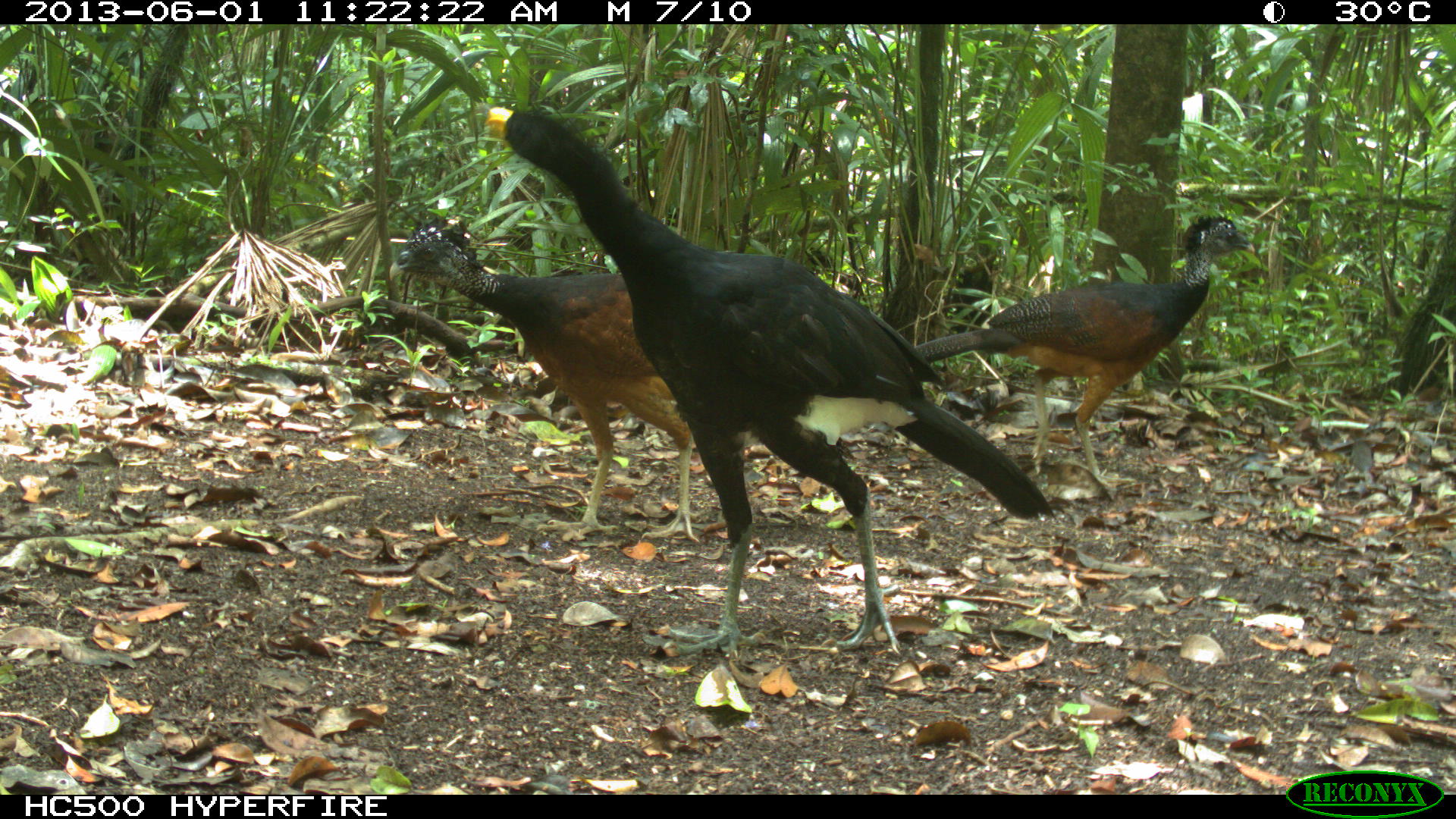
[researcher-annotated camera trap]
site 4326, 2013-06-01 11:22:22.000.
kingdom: Animalia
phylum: Chordata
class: Aves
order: Galliformes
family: Cracidae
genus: Crax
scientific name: Crax rubra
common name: great curassow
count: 3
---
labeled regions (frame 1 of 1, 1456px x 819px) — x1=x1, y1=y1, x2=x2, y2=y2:
crax rubra: x1=479, y1=102, x2=1057, y2=661; x1=385, y1=207, x2=705, y2=546; x1=904, y1=210, x2=1256, y2=488